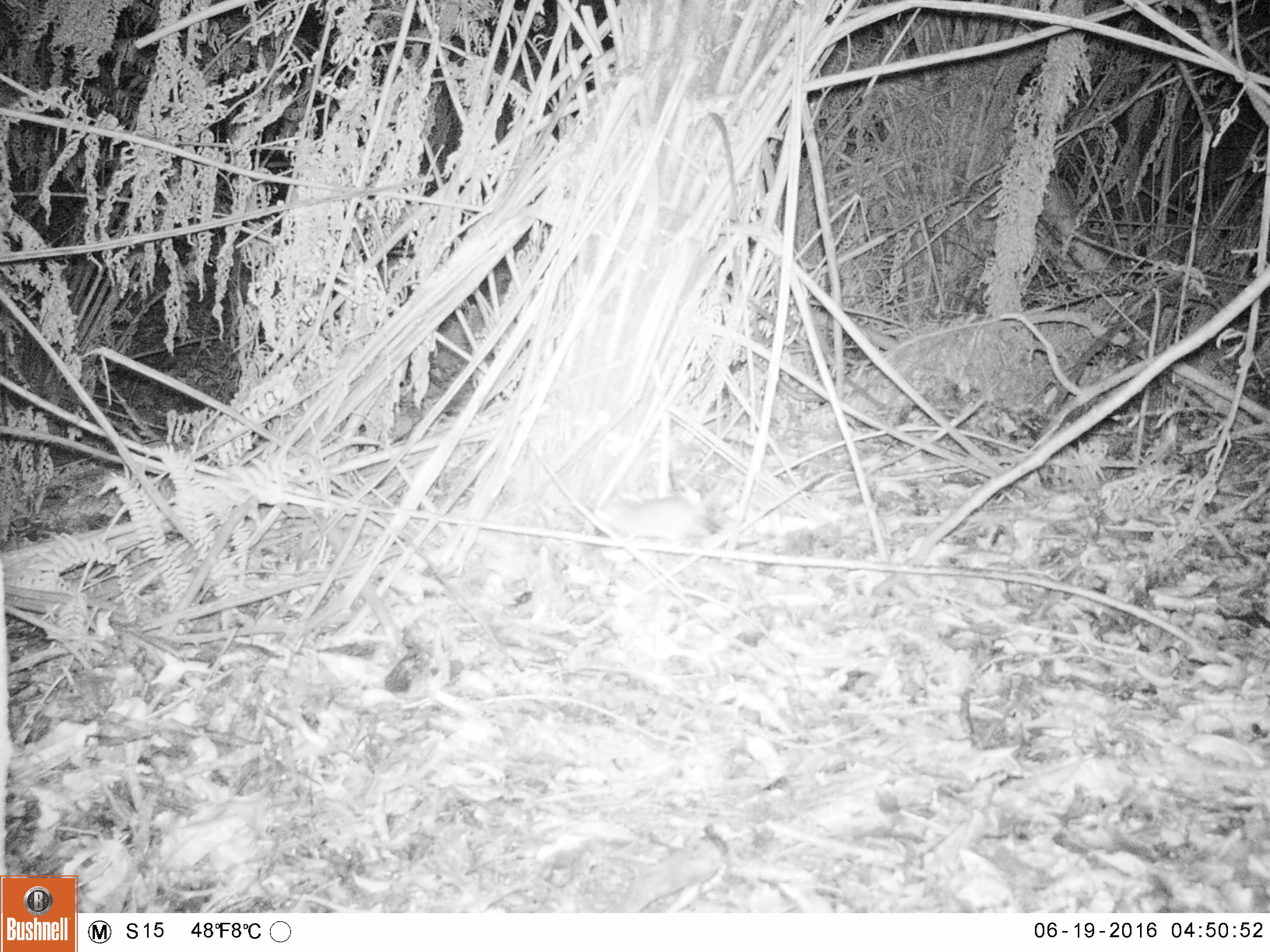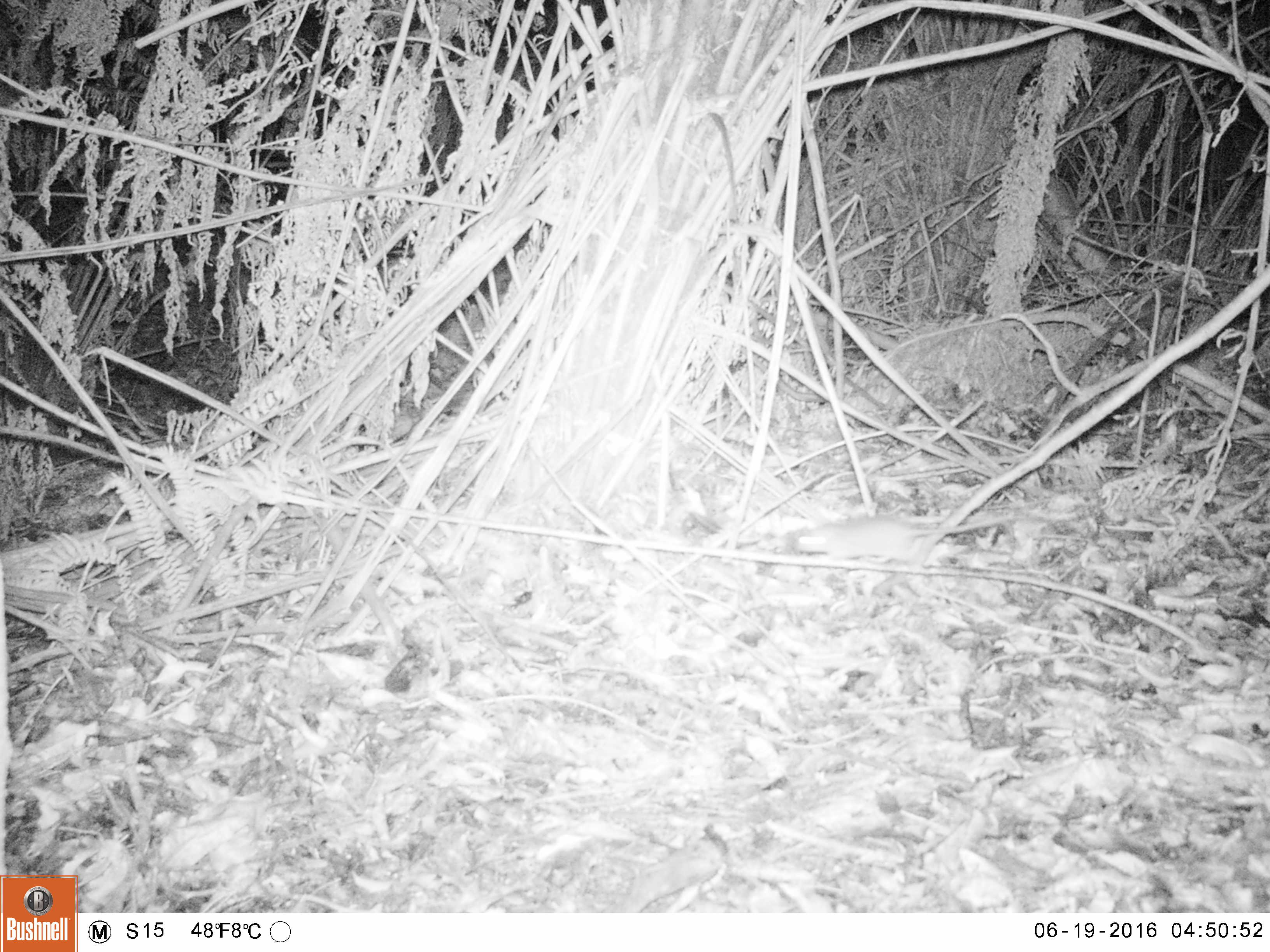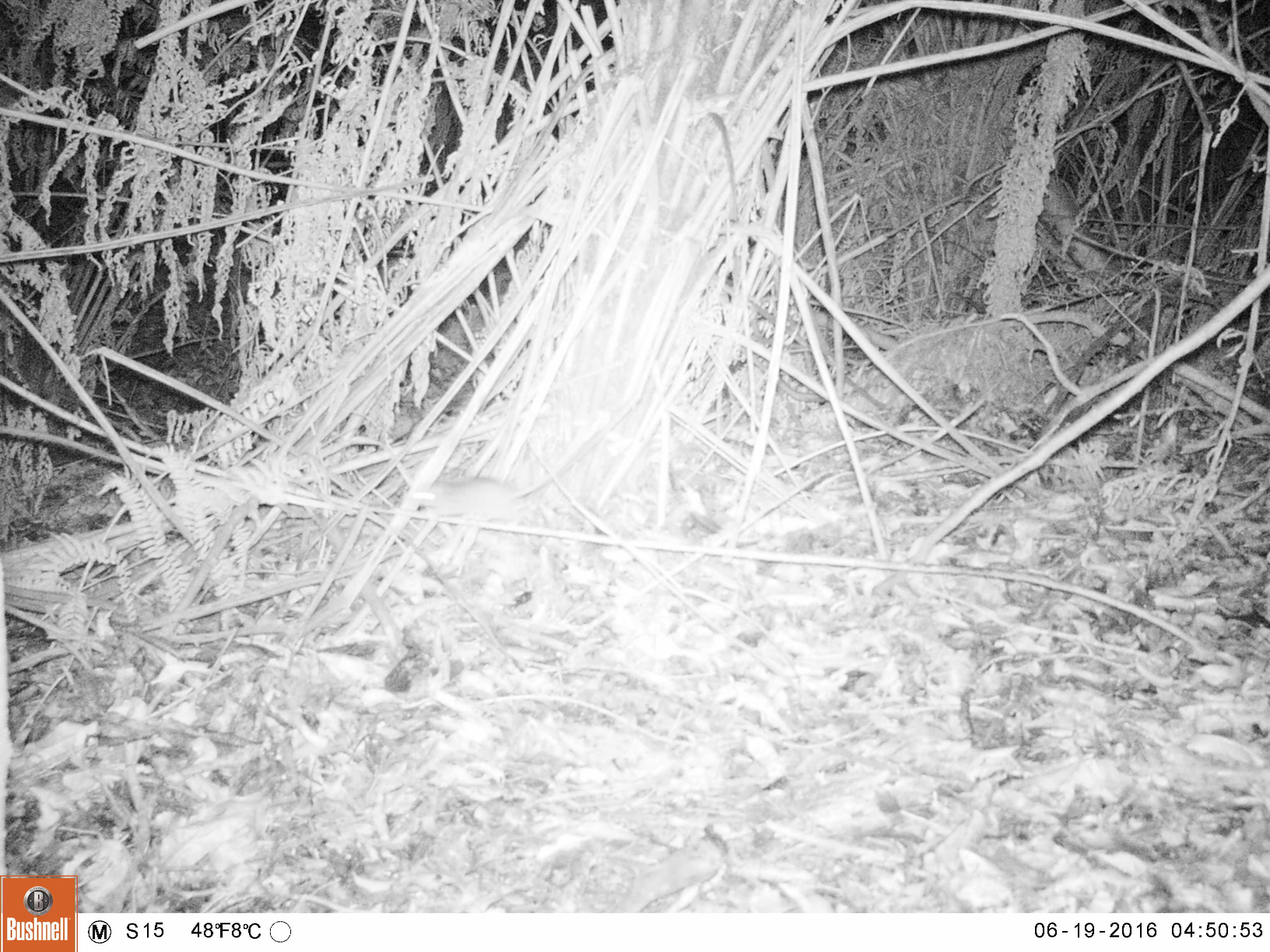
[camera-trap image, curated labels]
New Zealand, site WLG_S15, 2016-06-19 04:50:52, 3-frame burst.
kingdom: Animalia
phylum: Chordata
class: Mammalia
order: Rodentia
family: Muridae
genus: Rattus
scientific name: Rattus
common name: rat